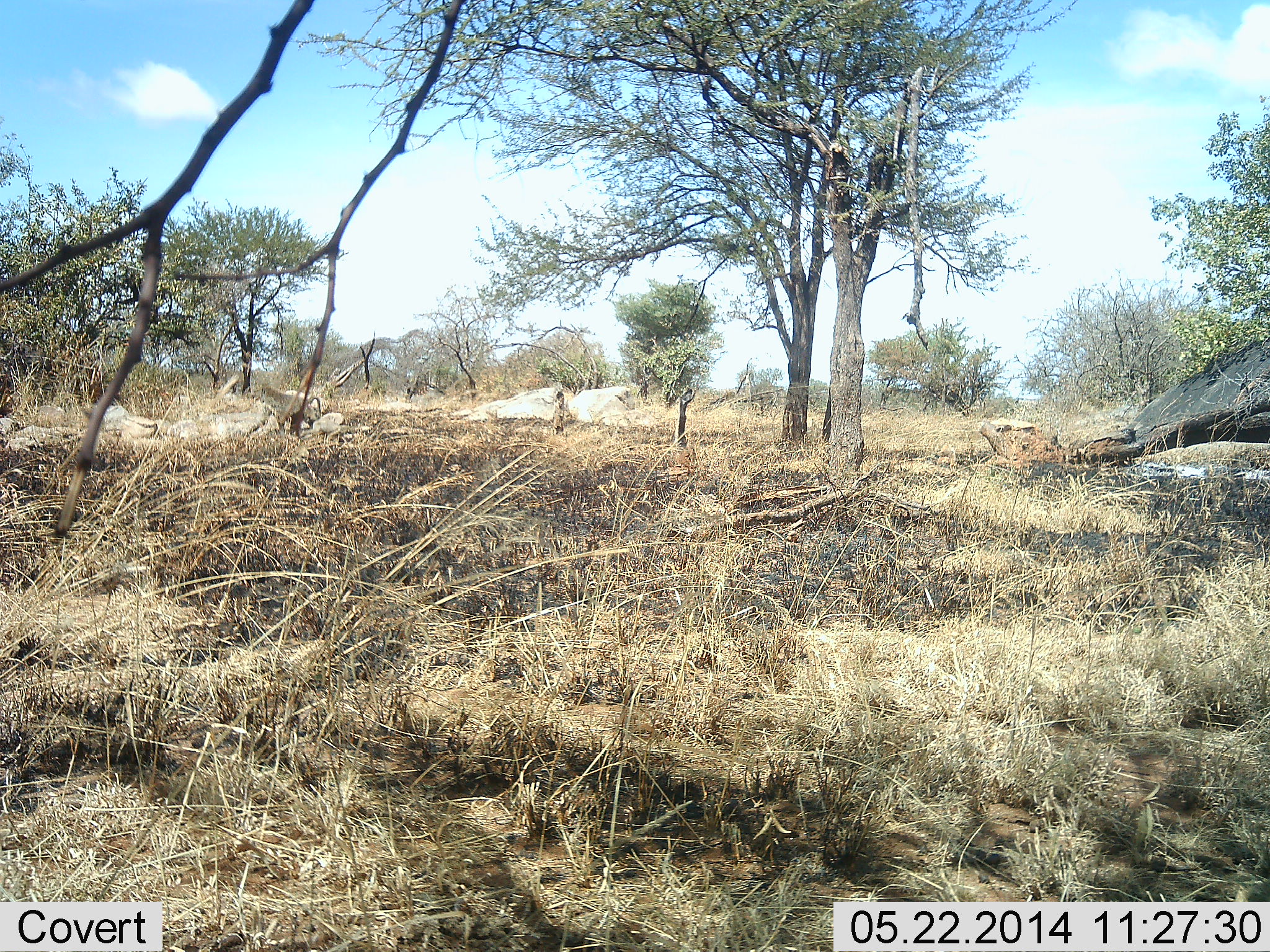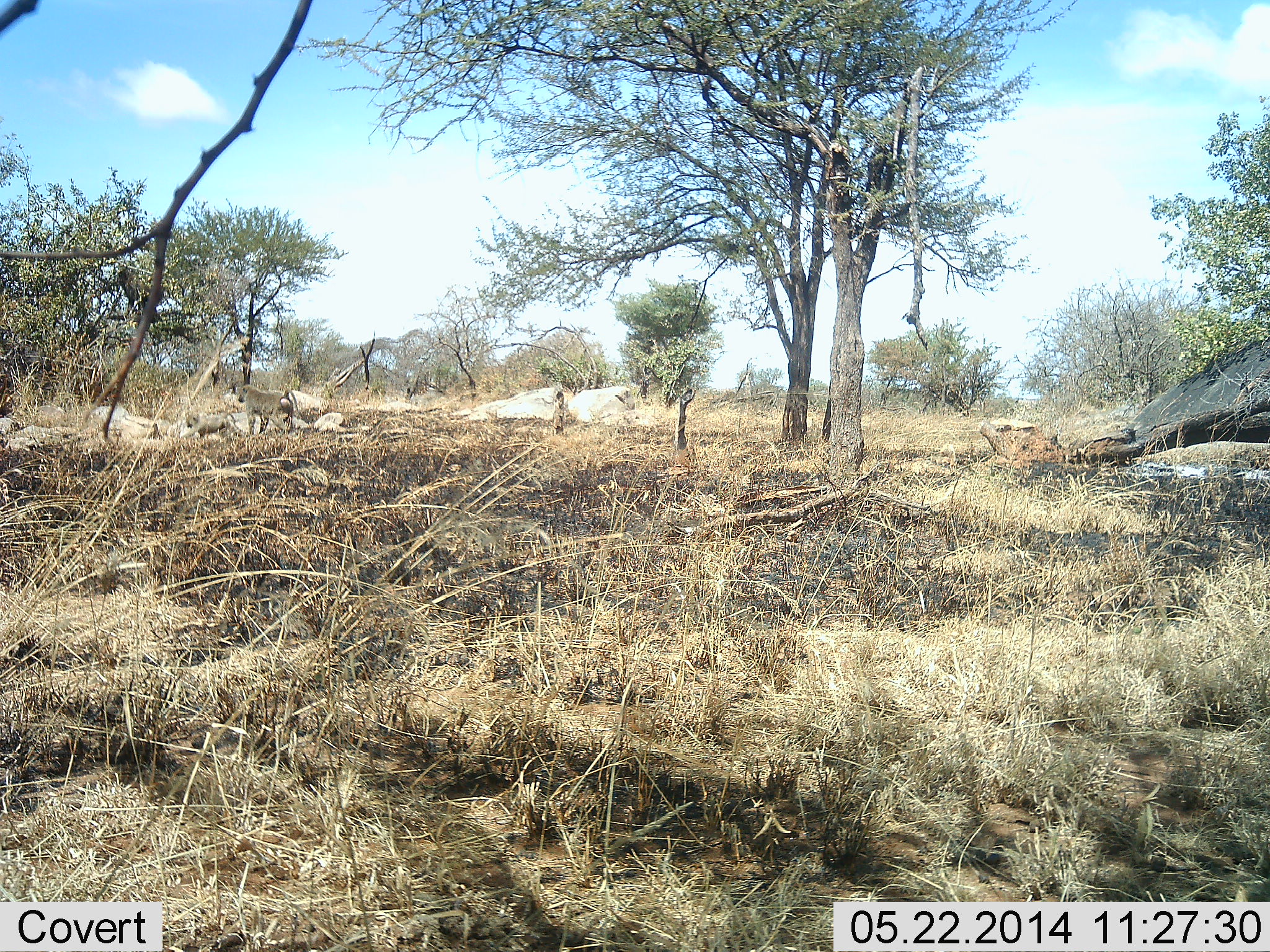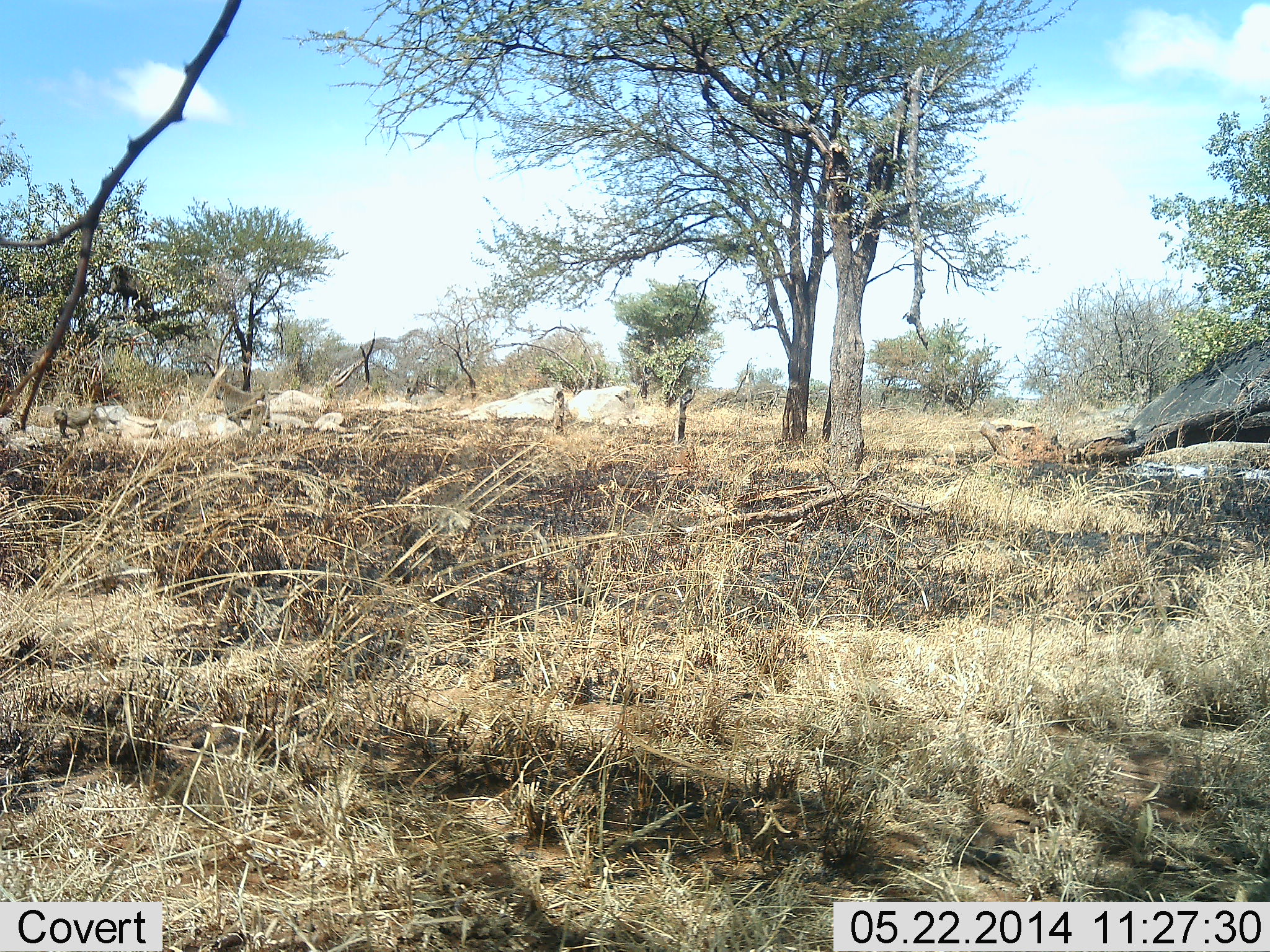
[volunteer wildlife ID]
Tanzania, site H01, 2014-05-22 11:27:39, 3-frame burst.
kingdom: Animalia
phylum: Chordata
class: Mammalia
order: Primates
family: Cercopithecidae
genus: Papio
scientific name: Papio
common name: baboon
Baboon (Papio), count 2. Behavior (volunteer vote fractions): standing 10%, resting 0%, moving 100%, interacting 0%. Young present (vote fraction): 40%. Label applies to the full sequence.